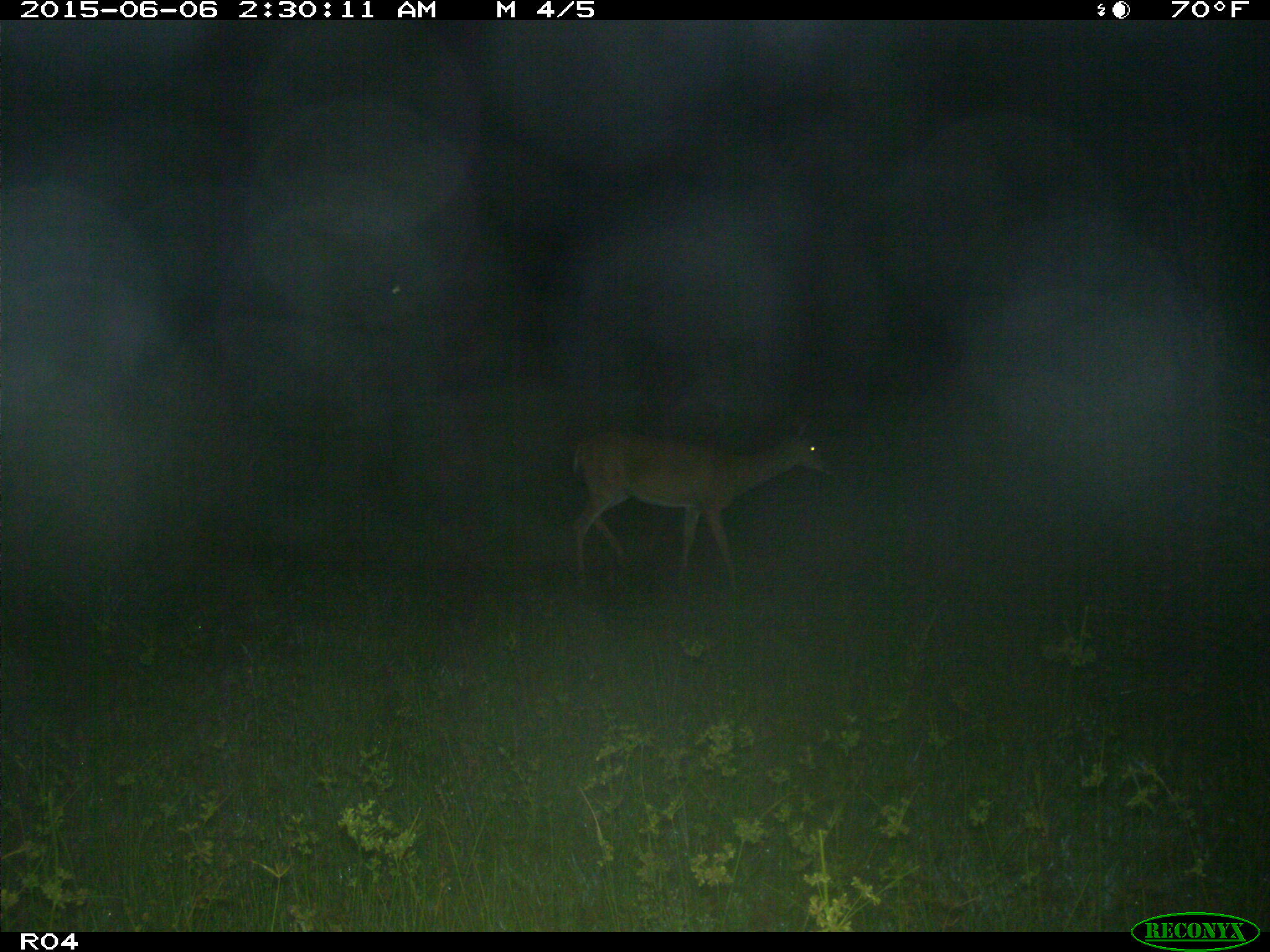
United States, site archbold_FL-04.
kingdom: Animalia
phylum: Chordata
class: Mammalia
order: Artiodactyla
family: Cervidae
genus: Odocoileus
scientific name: Odocoileus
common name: deer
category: unidentified deer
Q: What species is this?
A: Unidentified deer (deer) (Odocoileus).